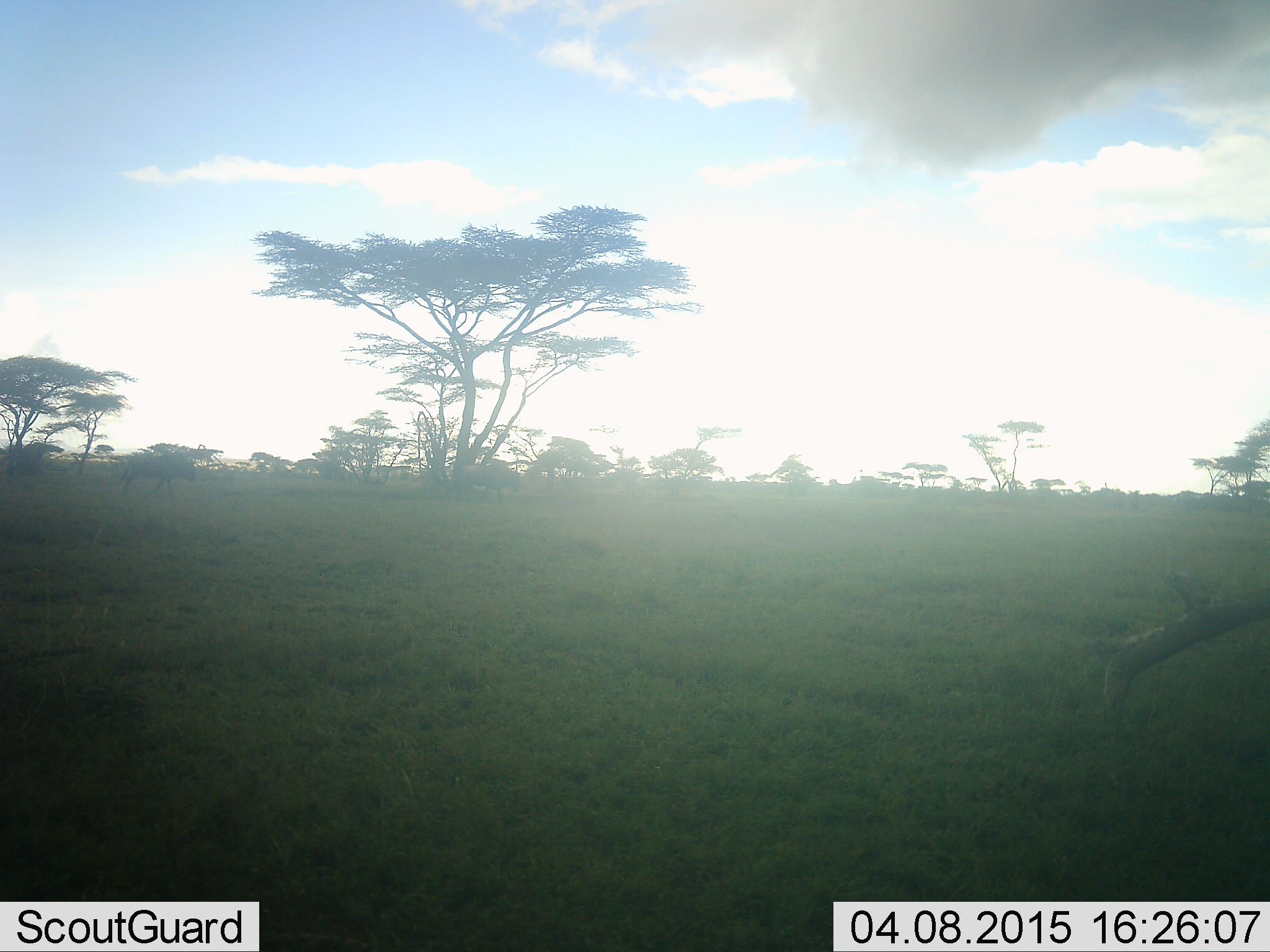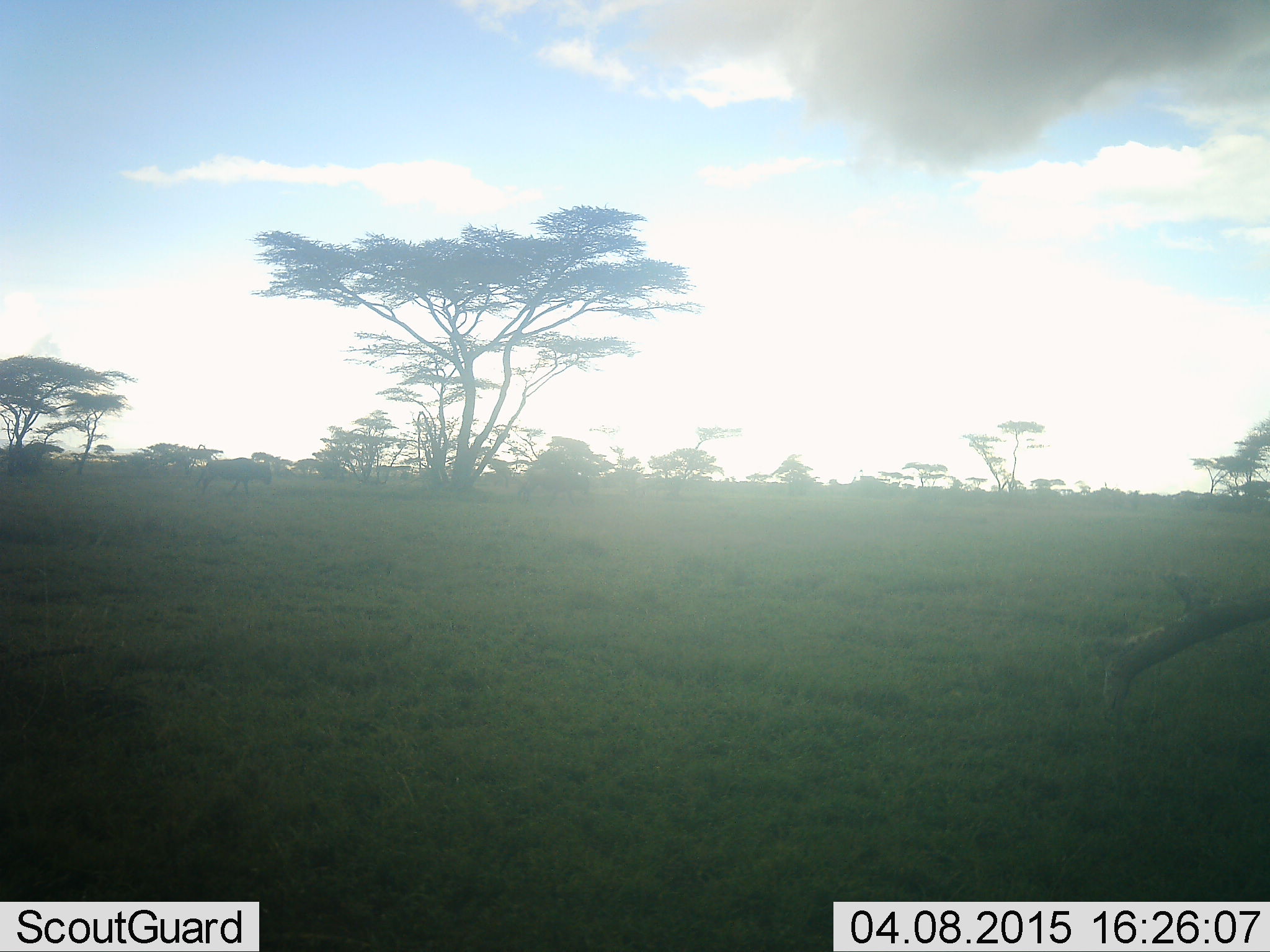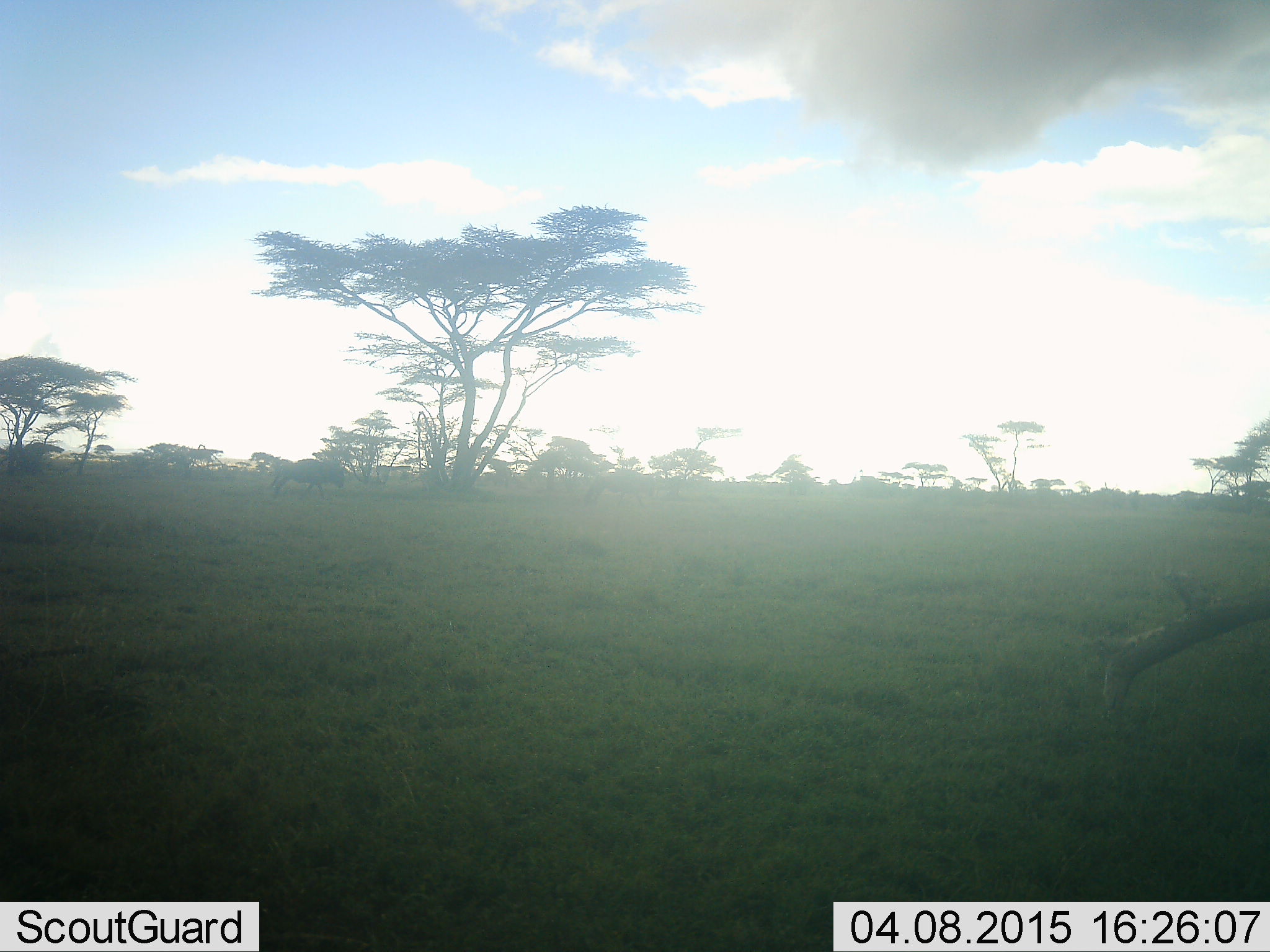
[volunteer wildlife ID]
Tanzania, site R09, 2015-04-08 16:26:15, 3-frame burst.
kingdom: Animalia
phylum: Chordata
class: Mammalia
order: Artiodactyla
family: Bovidae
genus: Connochaetes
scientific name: Connochaetes taurinus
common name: blue wildebeest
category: wildebeest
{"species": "wildebeest (blue wildebeest) (Connochaetes taurinus)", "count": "2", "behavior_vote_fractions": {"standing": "10%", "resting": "0%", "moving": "100%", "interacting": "0%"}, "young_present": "0%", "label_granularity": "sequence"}